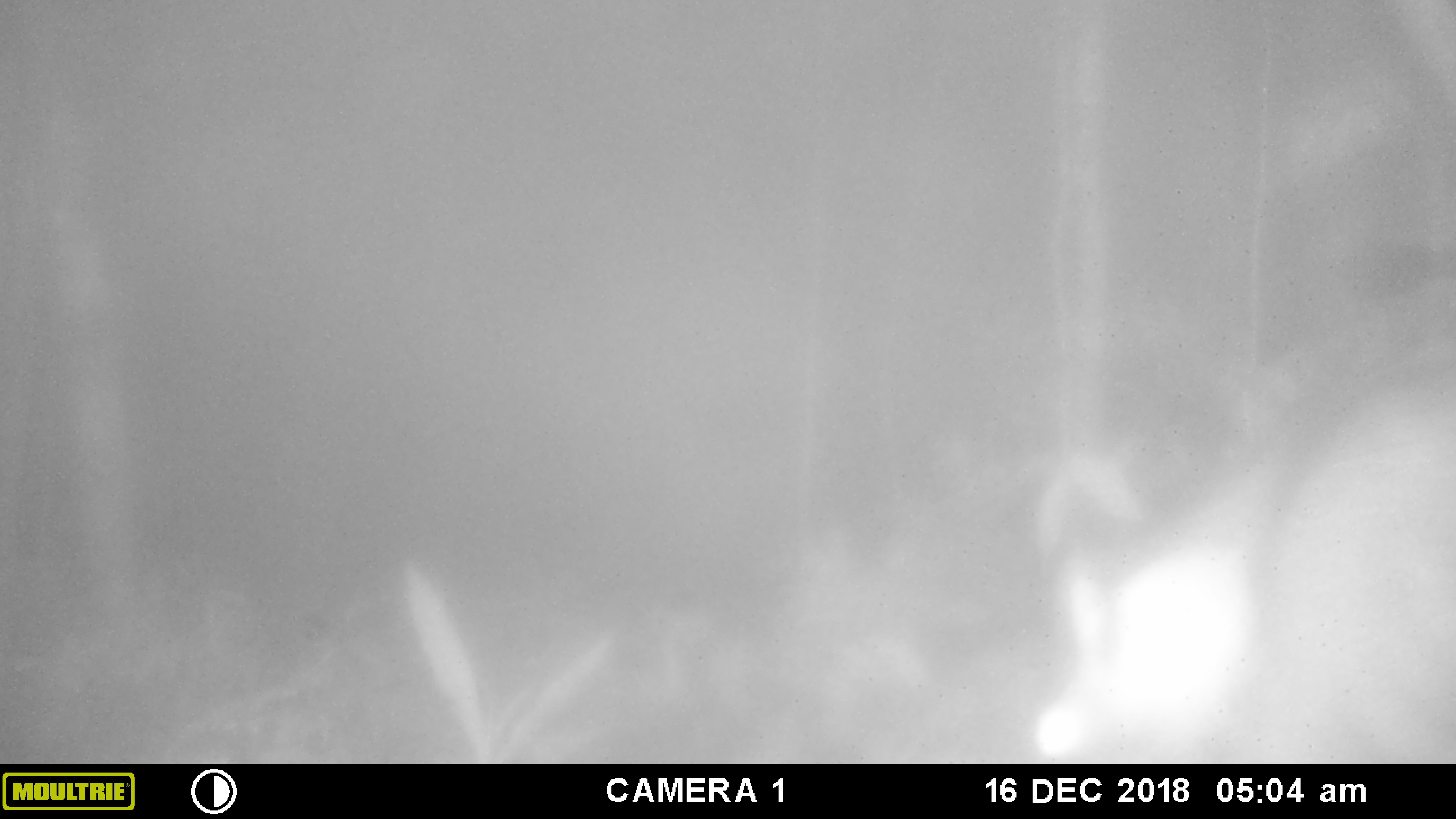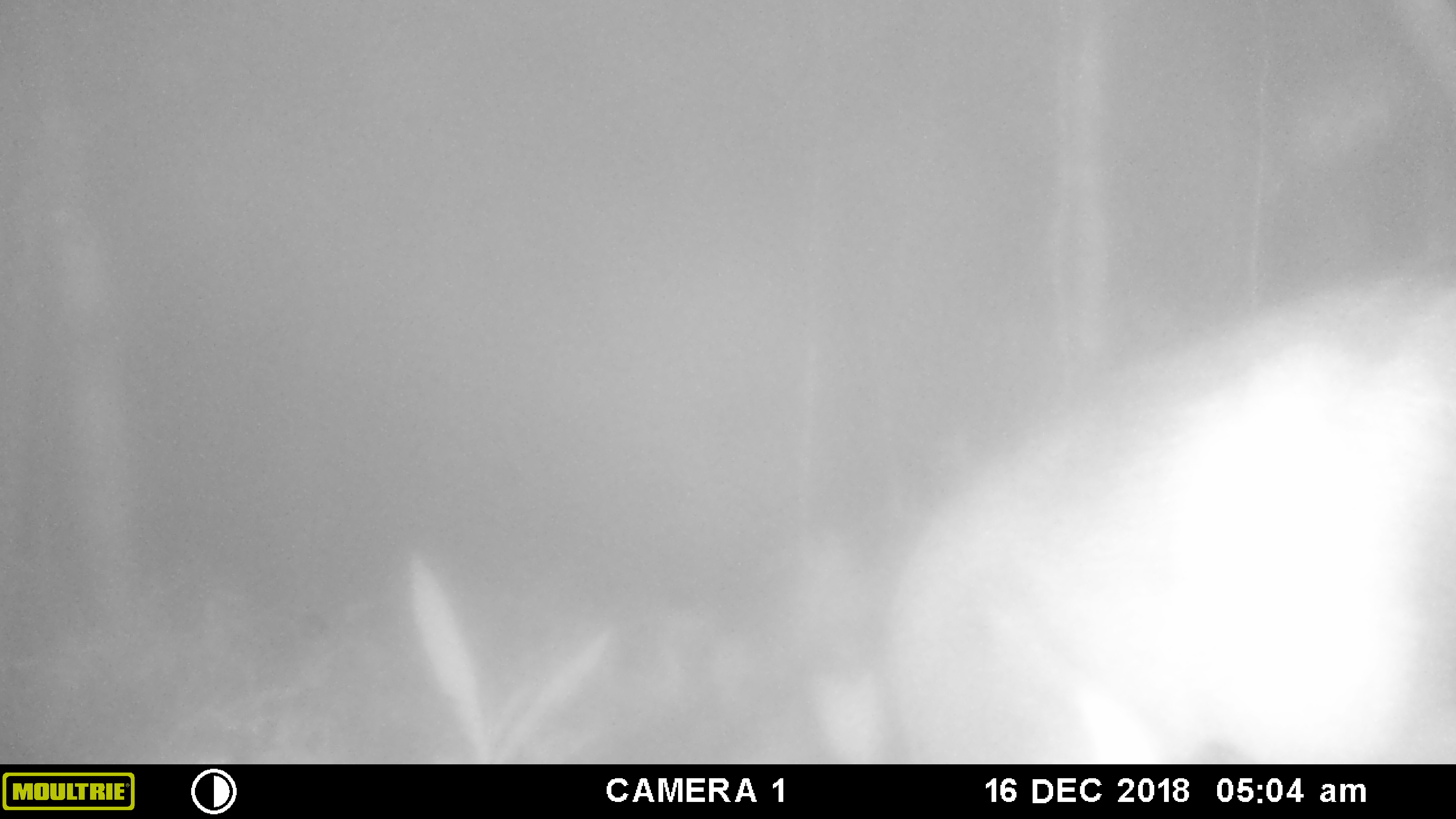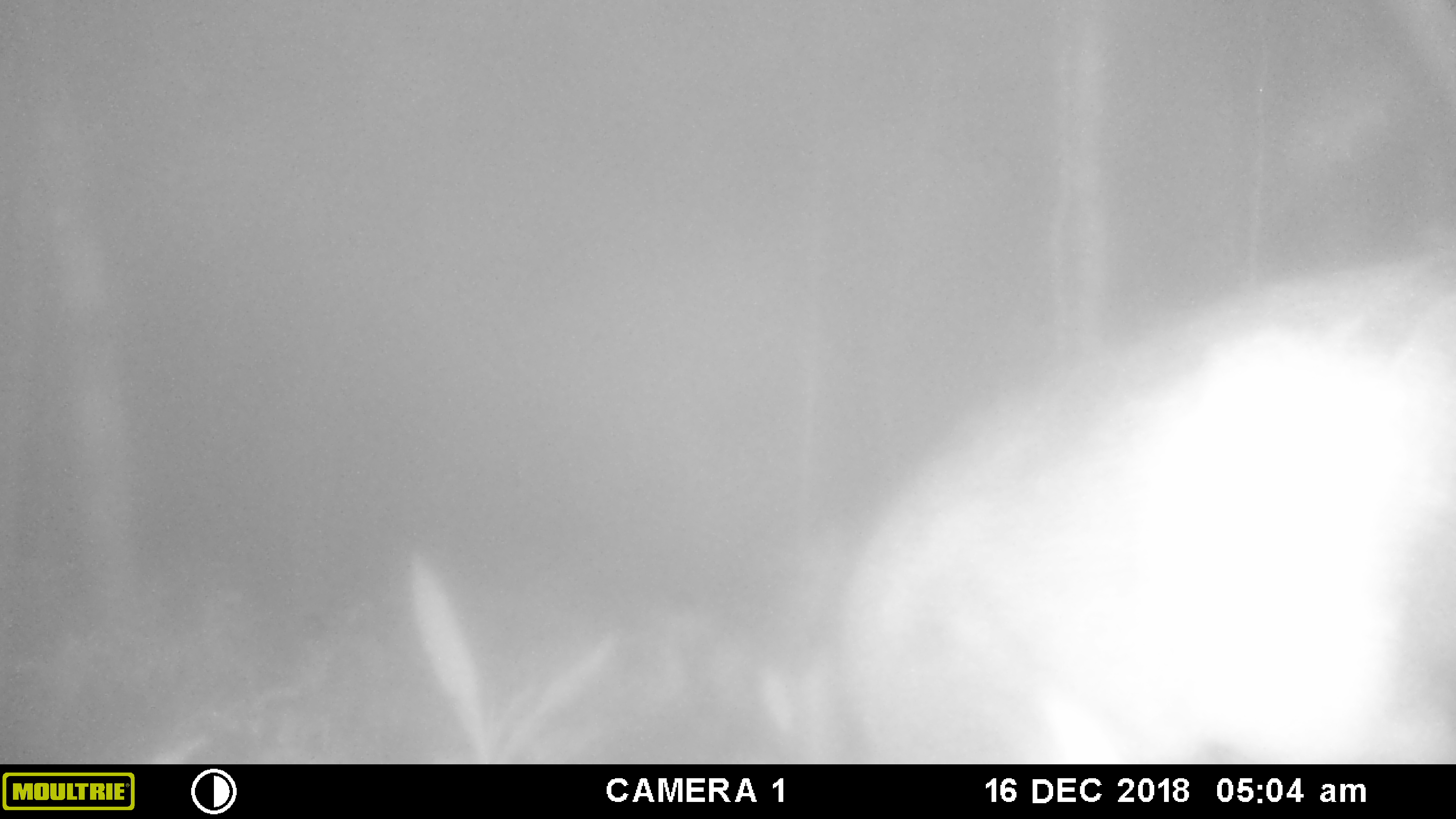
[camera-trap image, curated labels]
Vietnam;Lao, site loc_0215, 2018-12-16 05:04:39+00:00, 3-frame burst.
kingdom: Animalia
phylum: Chordata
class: Mammalia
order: Artiodactyla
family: Suidae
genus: Sus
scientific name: Sus scrofa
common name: eurasian wild pig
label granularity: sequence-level